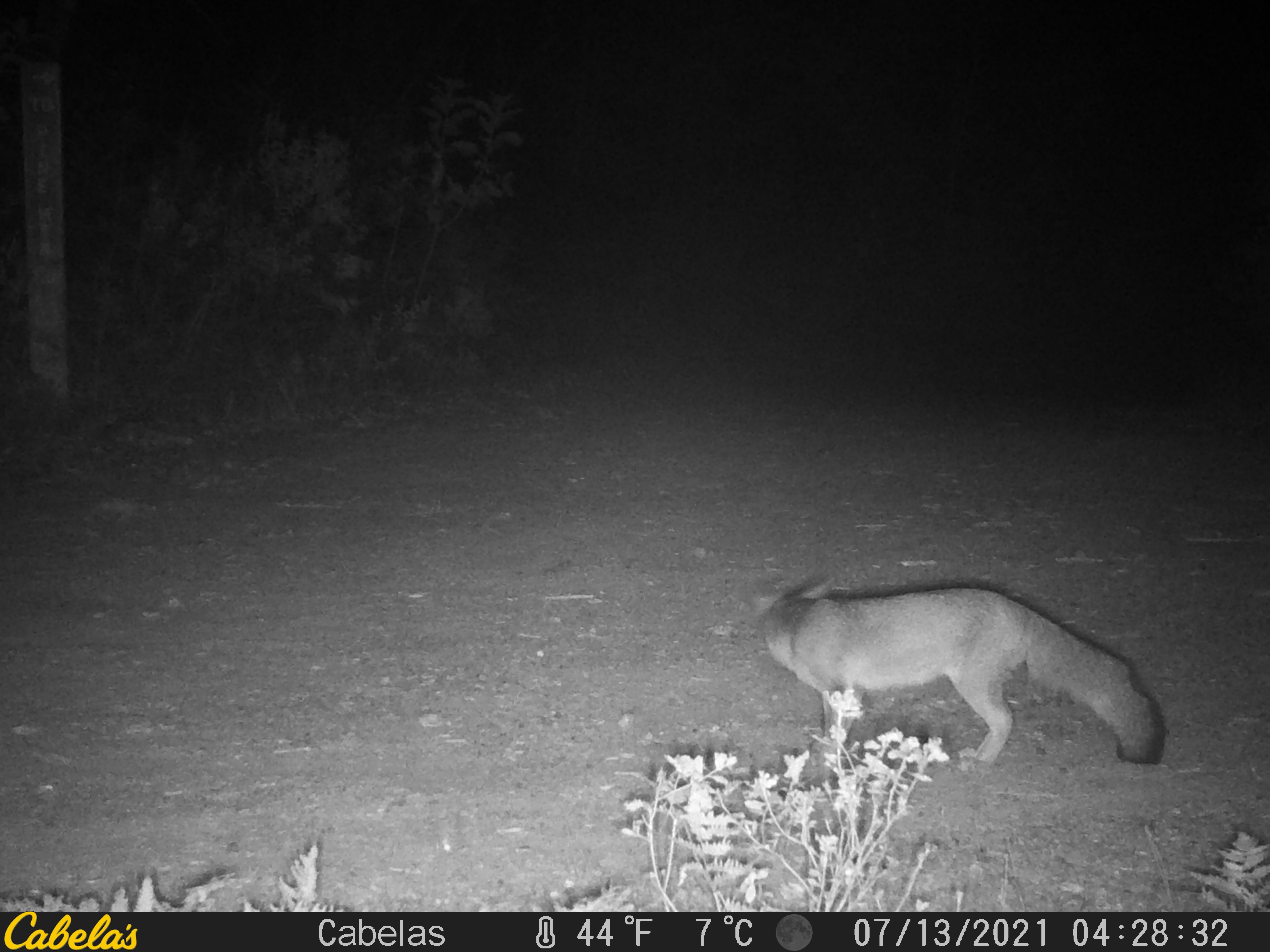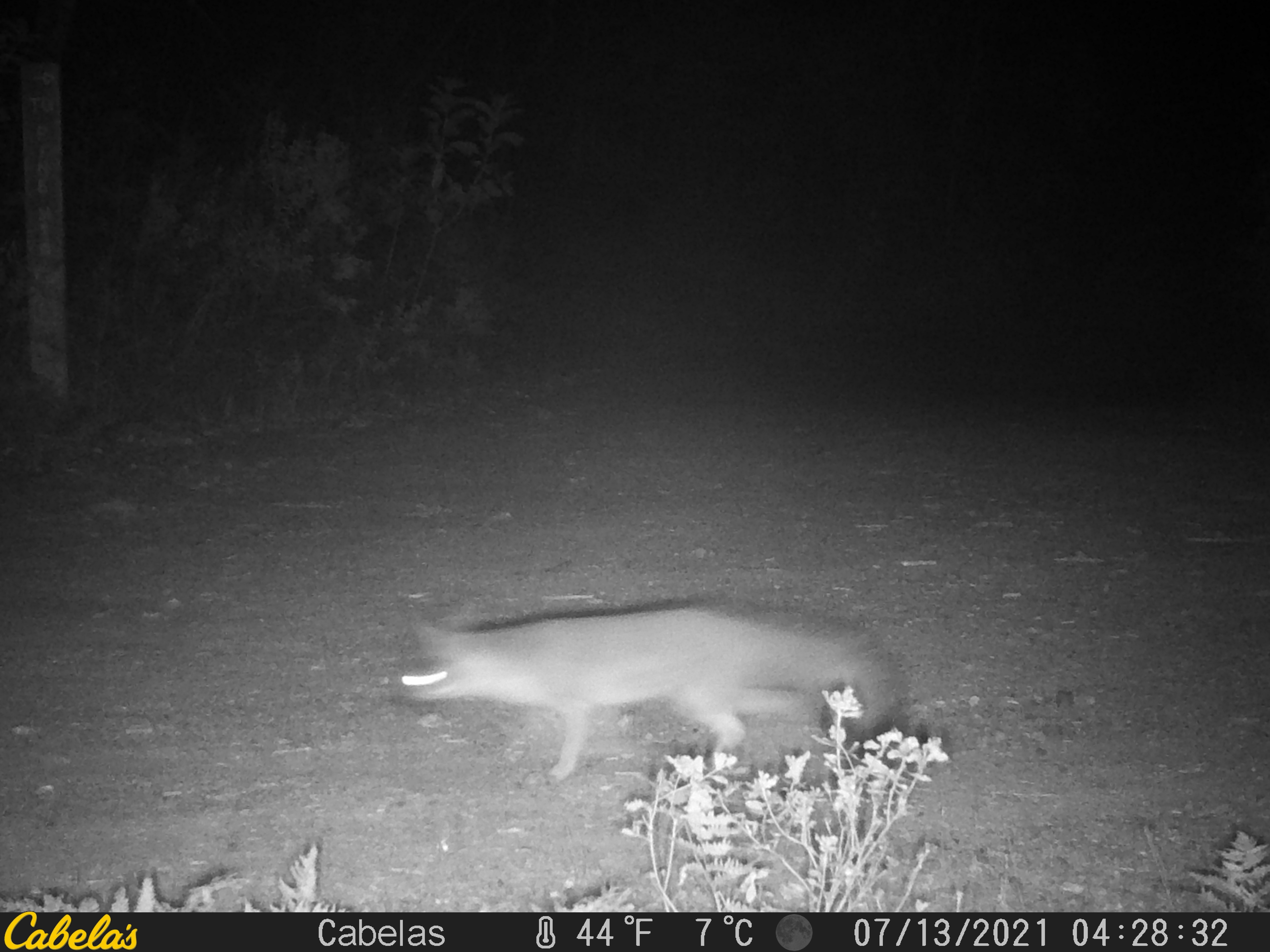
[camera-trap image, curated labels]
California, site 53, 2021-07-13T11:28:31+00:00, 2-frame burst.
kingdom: Animalia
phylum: Chordata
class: Mammalia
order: Carnivora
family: Canidae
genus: Urocyon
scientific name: Urocyon cinereoargenteus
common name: gray fox